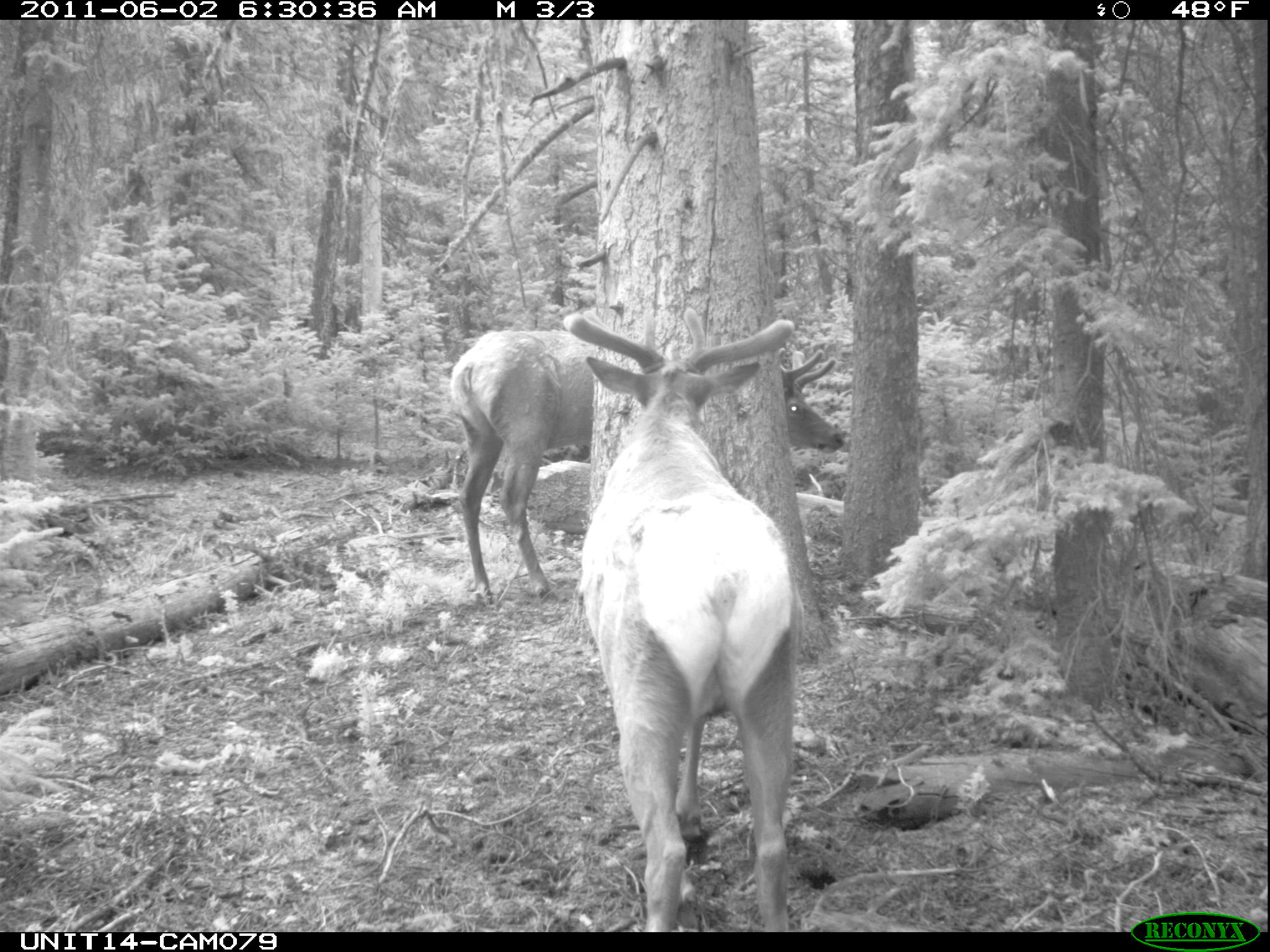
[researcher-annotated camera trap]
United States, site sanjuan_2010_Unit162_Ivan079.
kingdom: Animalia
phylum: Chordata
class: Mammalia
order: Artiodactyla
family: Cervidae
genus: Cervus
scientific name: Cervus elaphus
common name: red deer